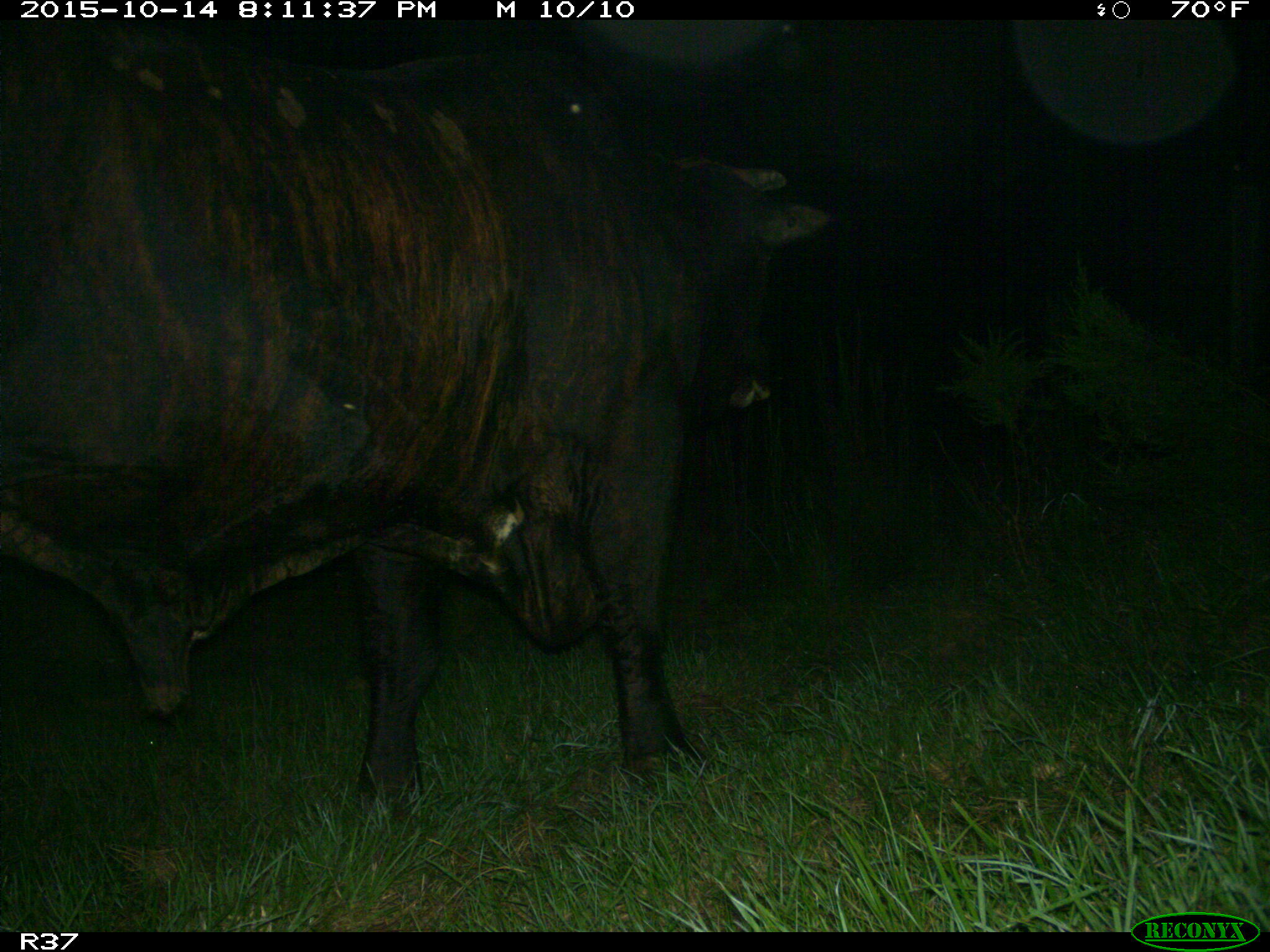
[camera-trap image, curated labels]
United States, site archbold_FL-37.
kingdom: Animalia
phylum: Chordata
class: Mammalia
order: Artiodactyla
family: Bovidae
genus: Bos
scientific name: Bos taurus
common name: domestic cow